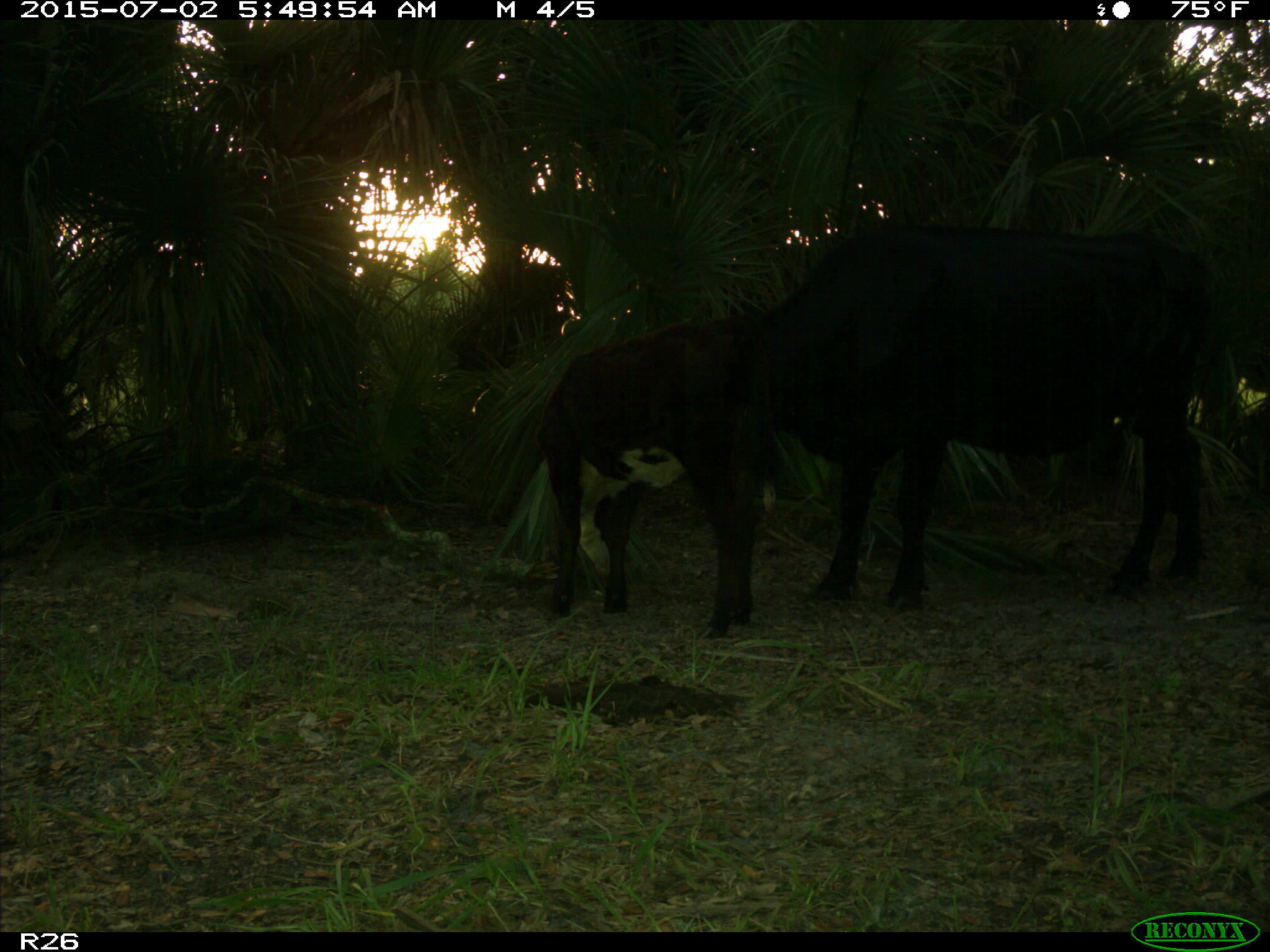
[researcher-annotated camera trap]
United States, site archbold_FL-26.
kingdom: Animalia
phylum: Chordata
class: Mammalia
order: Artiodactyla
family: Bovidae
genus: Bos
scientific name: Bos taurus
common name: domestic cow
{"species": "Bos taurus (domestic cow)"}